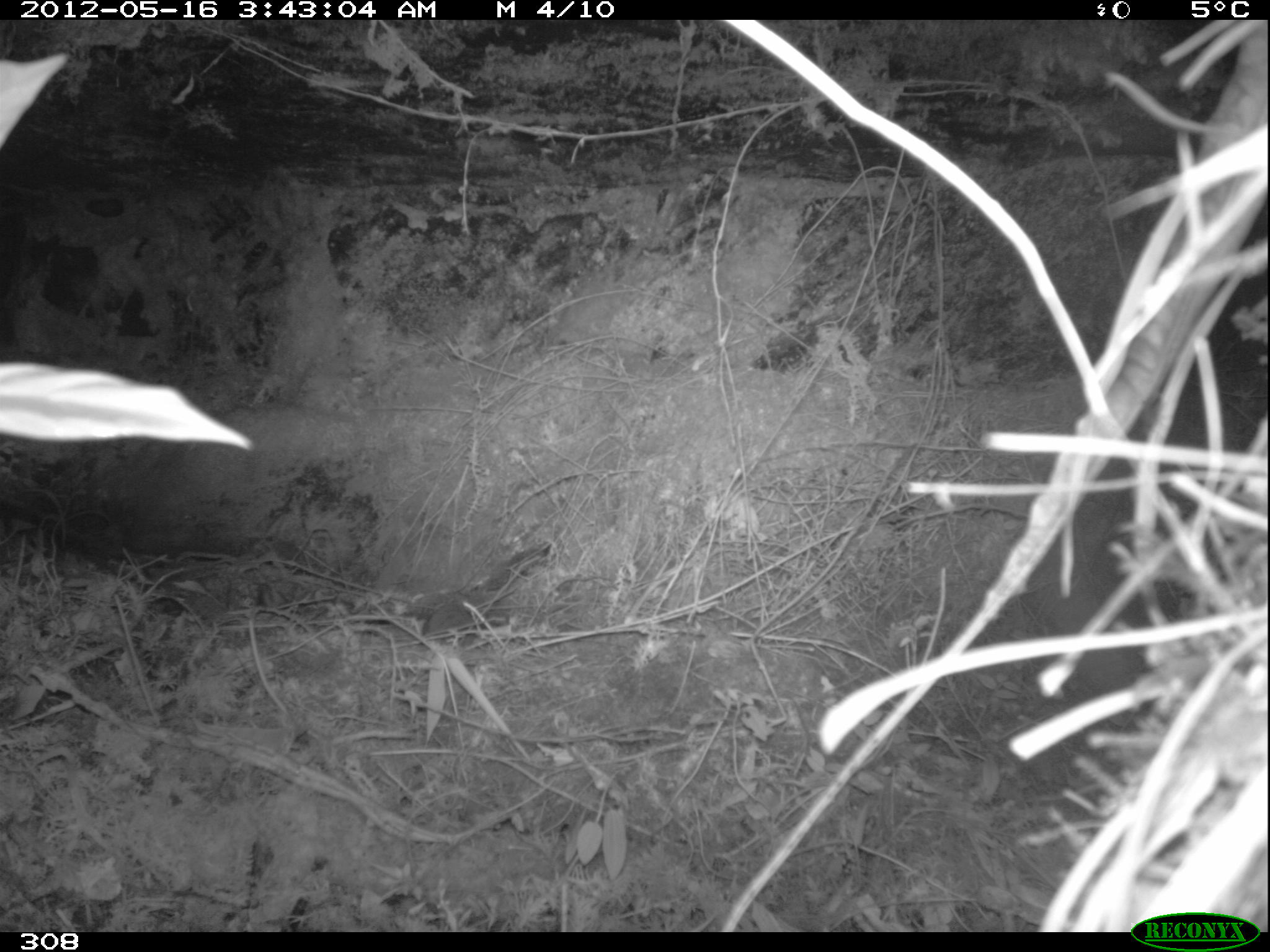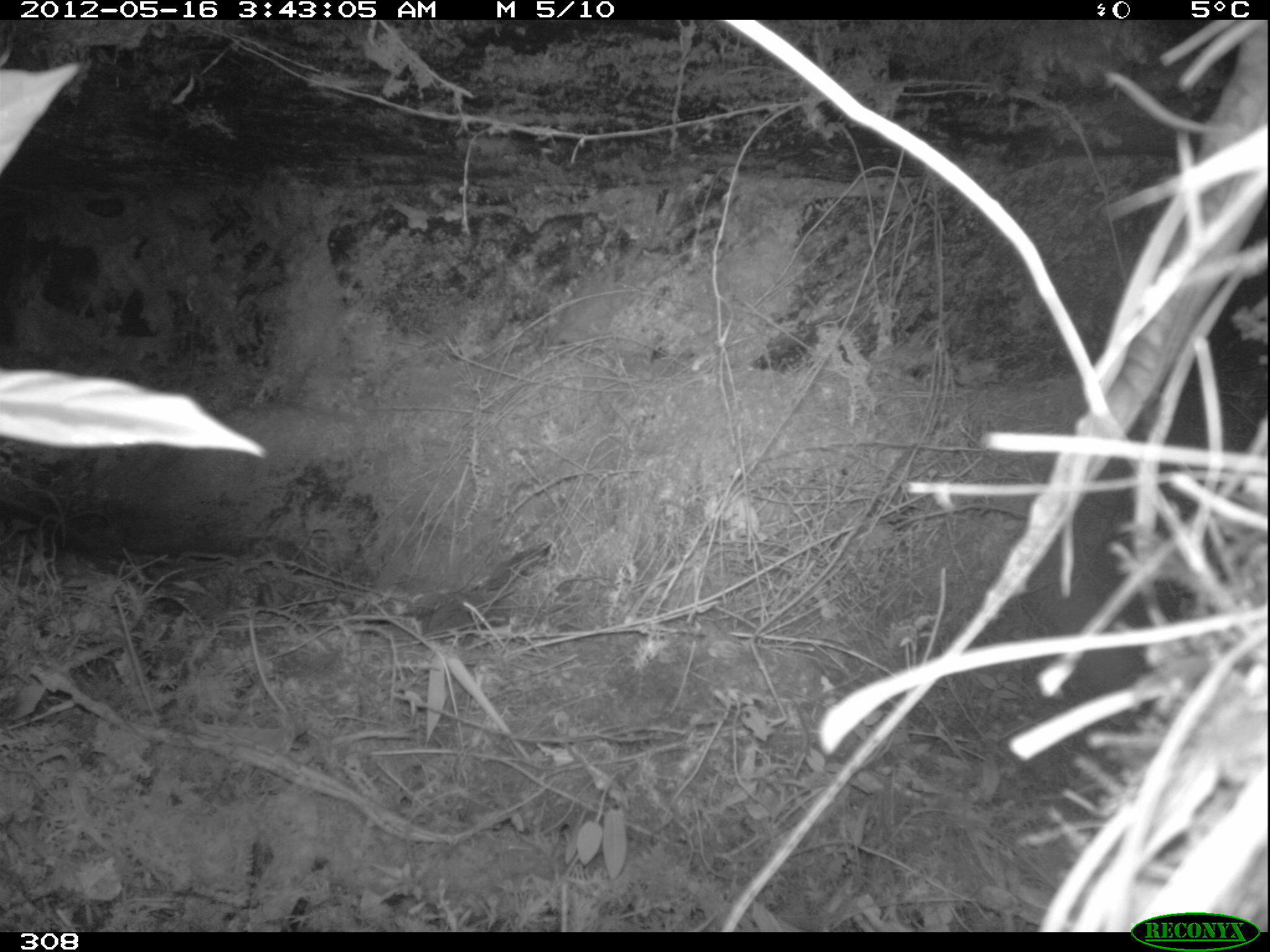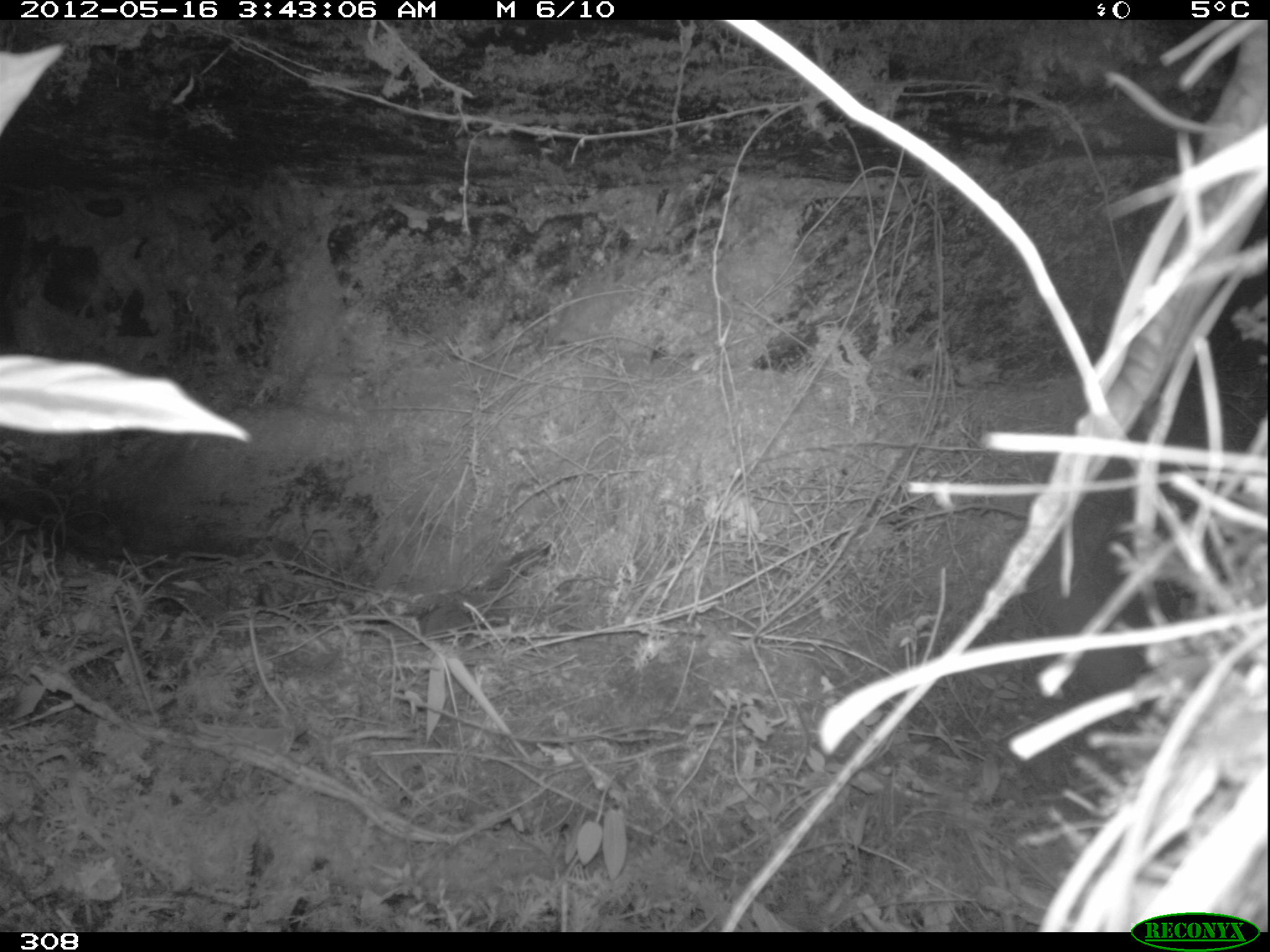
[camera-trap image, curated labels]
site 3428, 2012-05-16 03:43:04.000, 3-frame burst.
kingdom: Animalia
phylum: Chordata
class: Mammalia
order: Rodentia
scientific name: Rodentia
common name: rodents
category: unknown rodent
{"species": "unknown rodent (rodents) (Rodentia)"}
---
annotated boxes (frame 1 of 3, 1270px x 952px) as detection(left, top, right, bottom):
unknown rodent: detection(423, 598, 470, 641)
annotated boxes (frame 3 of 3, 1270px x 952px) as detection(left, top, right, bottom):
unknown rodent: detection(420, 605, 474, 645)